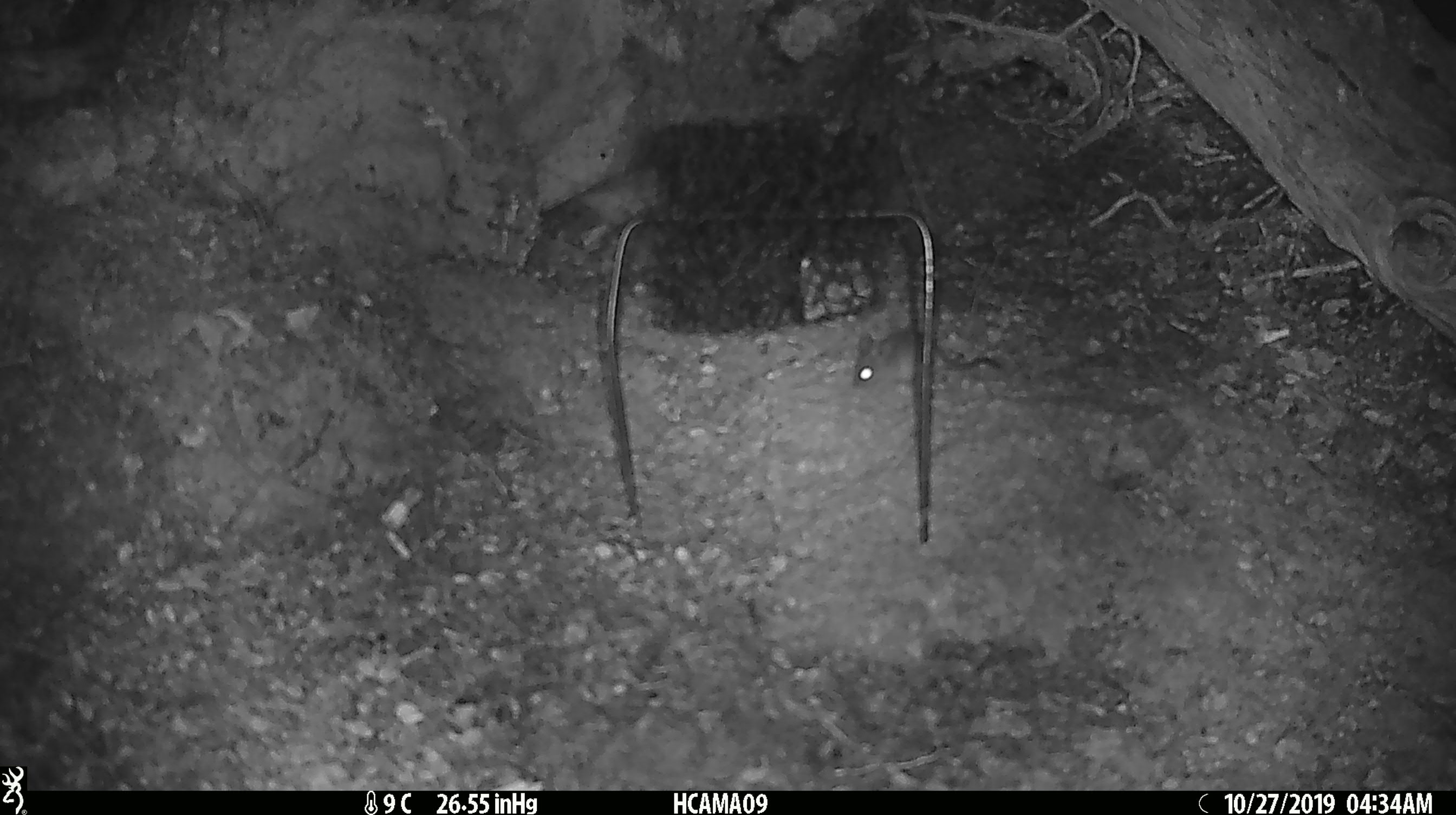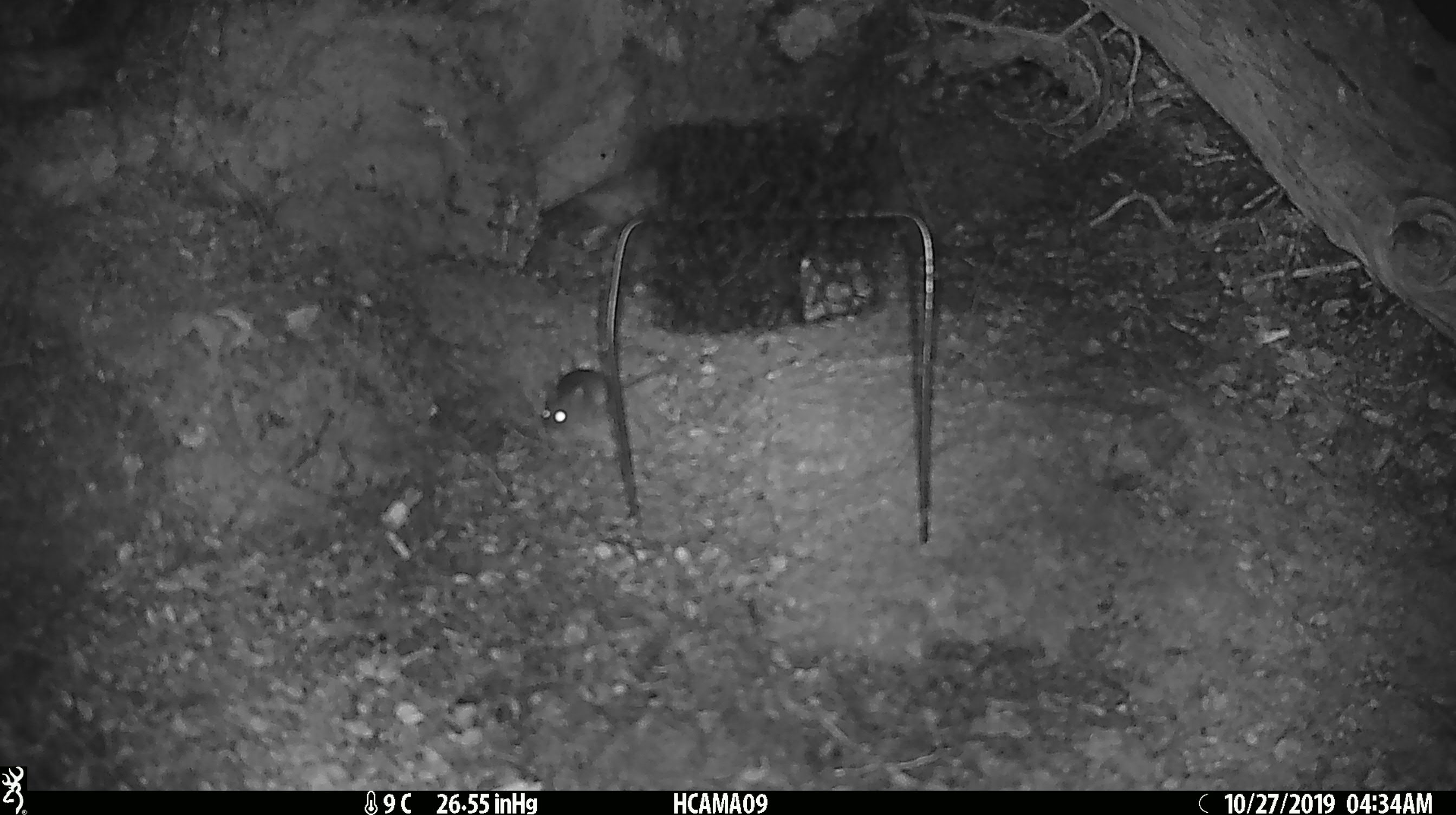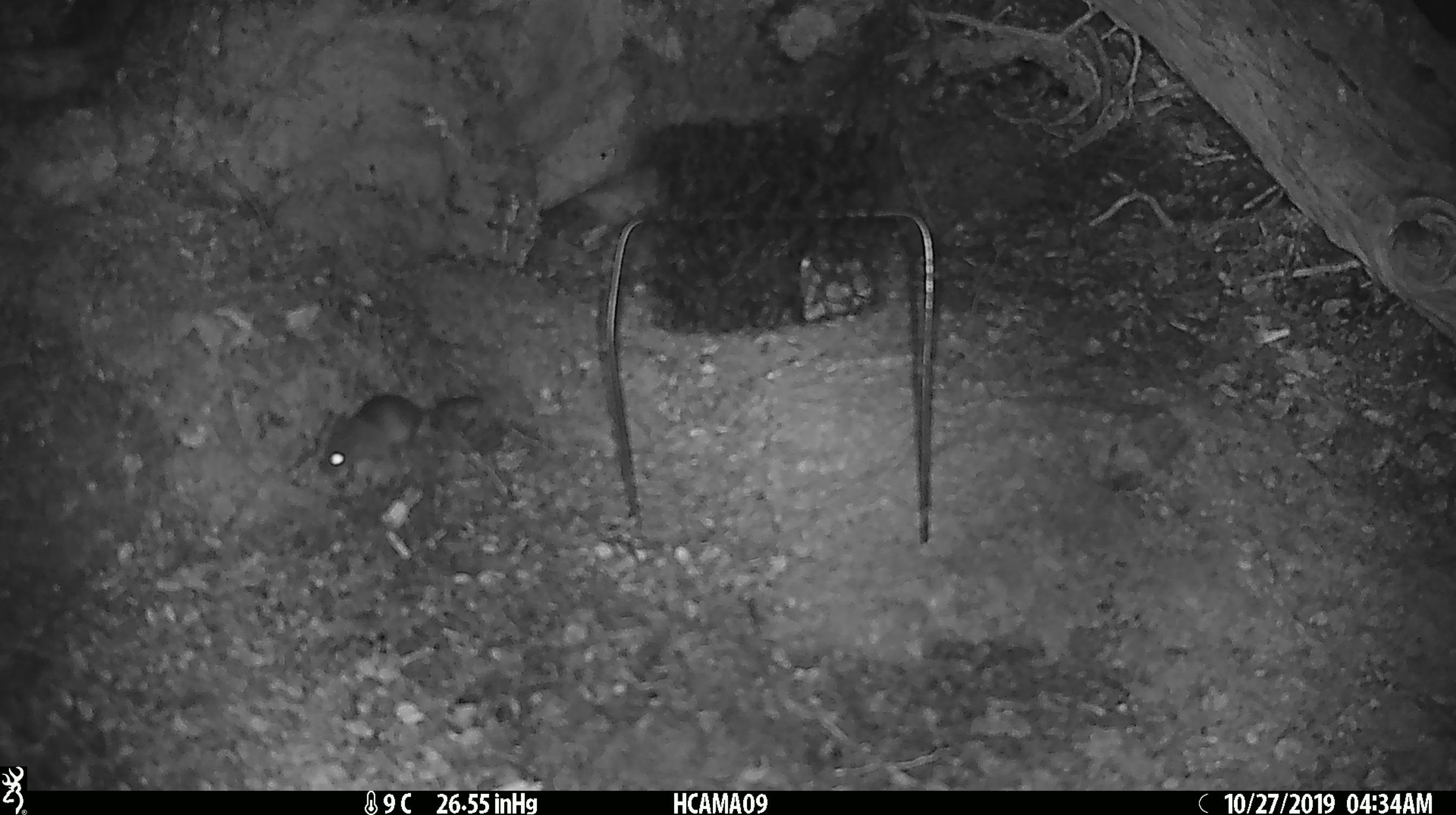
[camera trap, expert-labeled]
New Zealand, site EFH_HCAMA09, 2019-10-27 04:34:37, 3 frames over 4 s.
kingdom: Animalia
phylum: Chordata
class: Mammalia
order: Rodentia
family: Muridae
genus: Mus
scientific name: Mus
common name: mouse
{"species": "mouse (Mus)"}